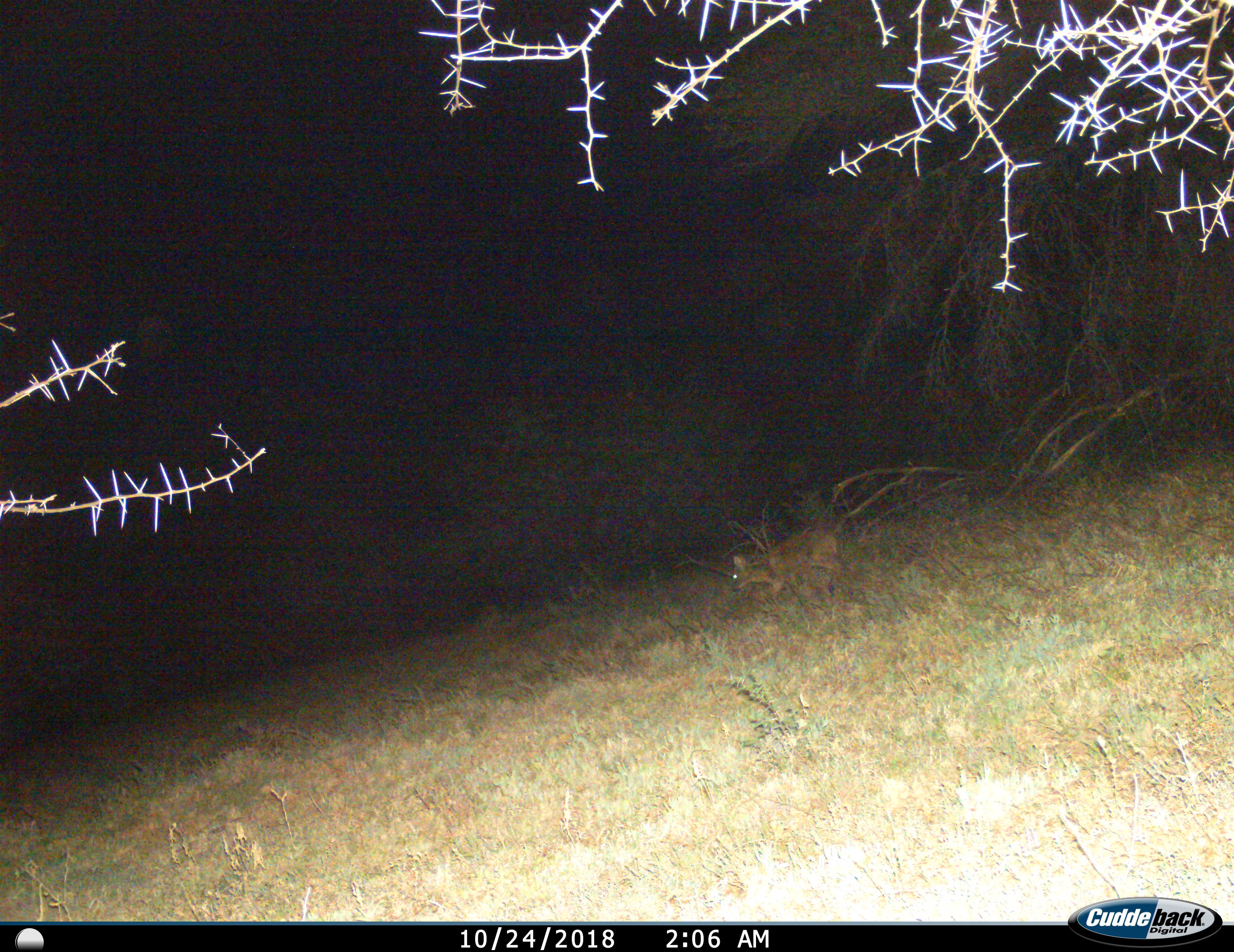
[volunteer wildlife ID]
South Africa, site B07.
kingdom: Animalia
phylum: Chordata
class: Mammalia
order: Artiodactyla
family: Bovidae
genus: Sylvicapra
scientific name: Sylvicapra grimmia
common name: common grey duiker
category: duikercommongrey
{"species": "duikercommongrey (common grey duiker) (Sylvicapra grimmia)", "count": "1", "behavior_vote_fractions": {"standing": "0%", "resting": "0%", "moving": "100%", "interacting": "0%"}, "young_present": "0%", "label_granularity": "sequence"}